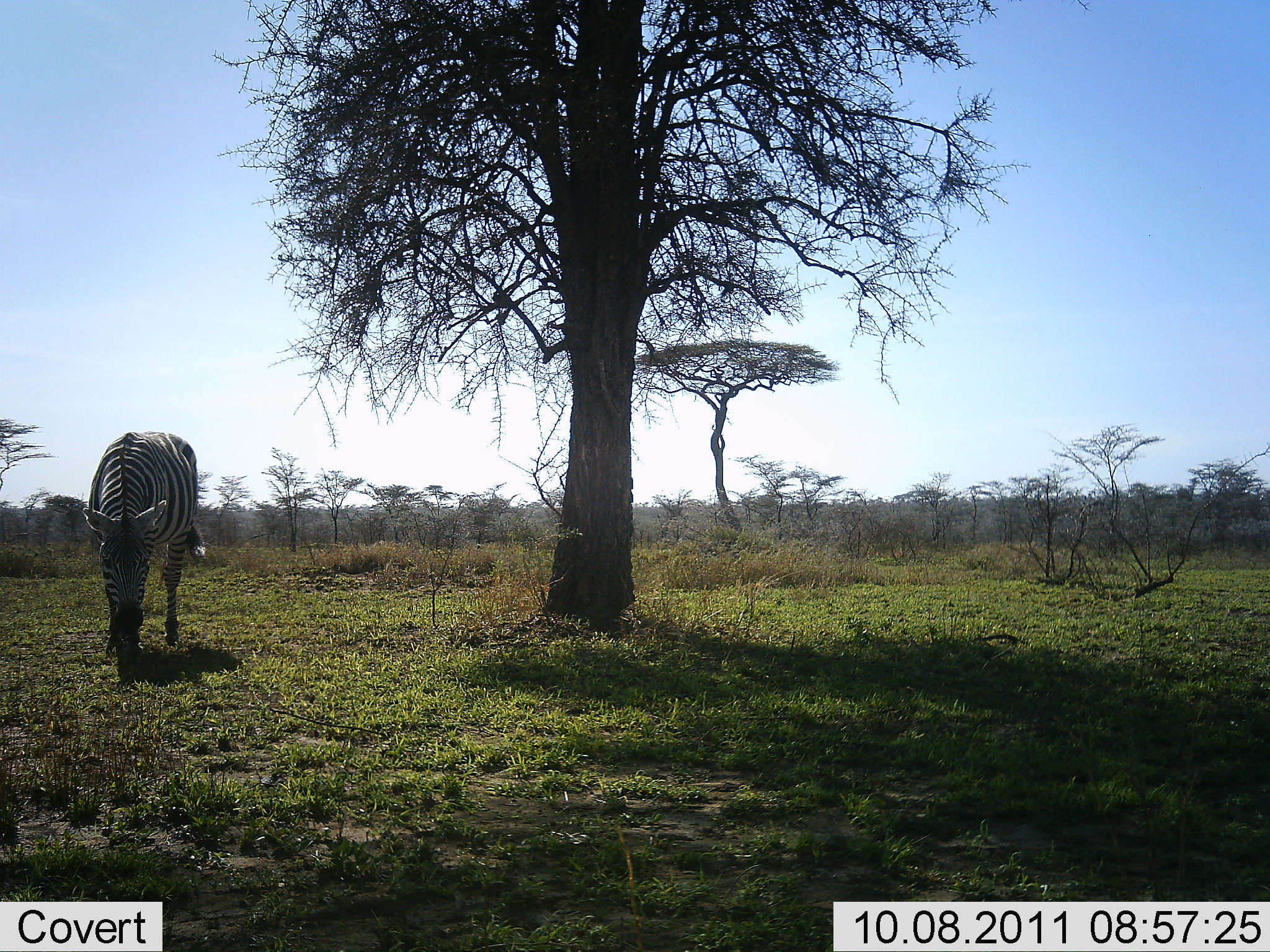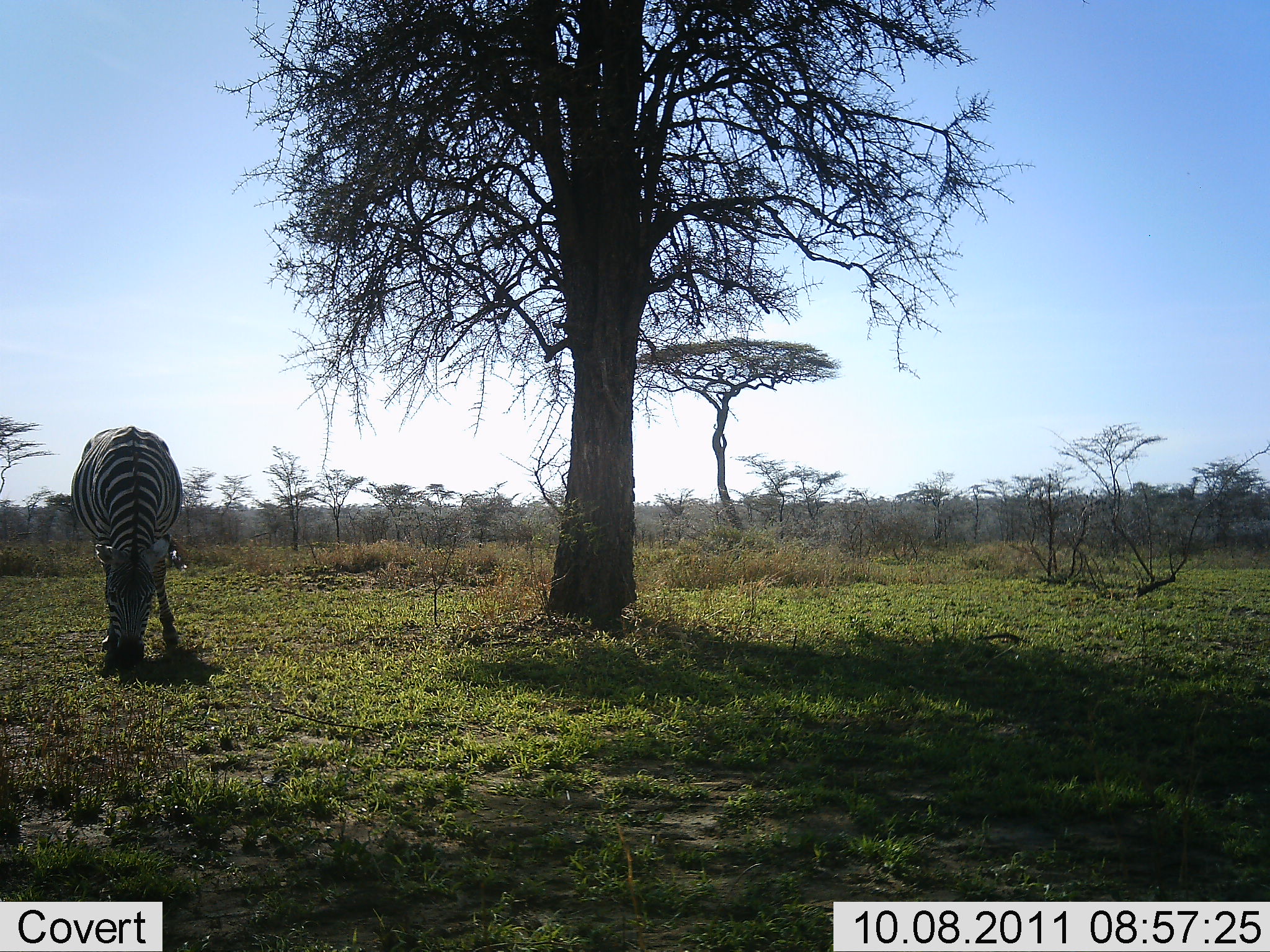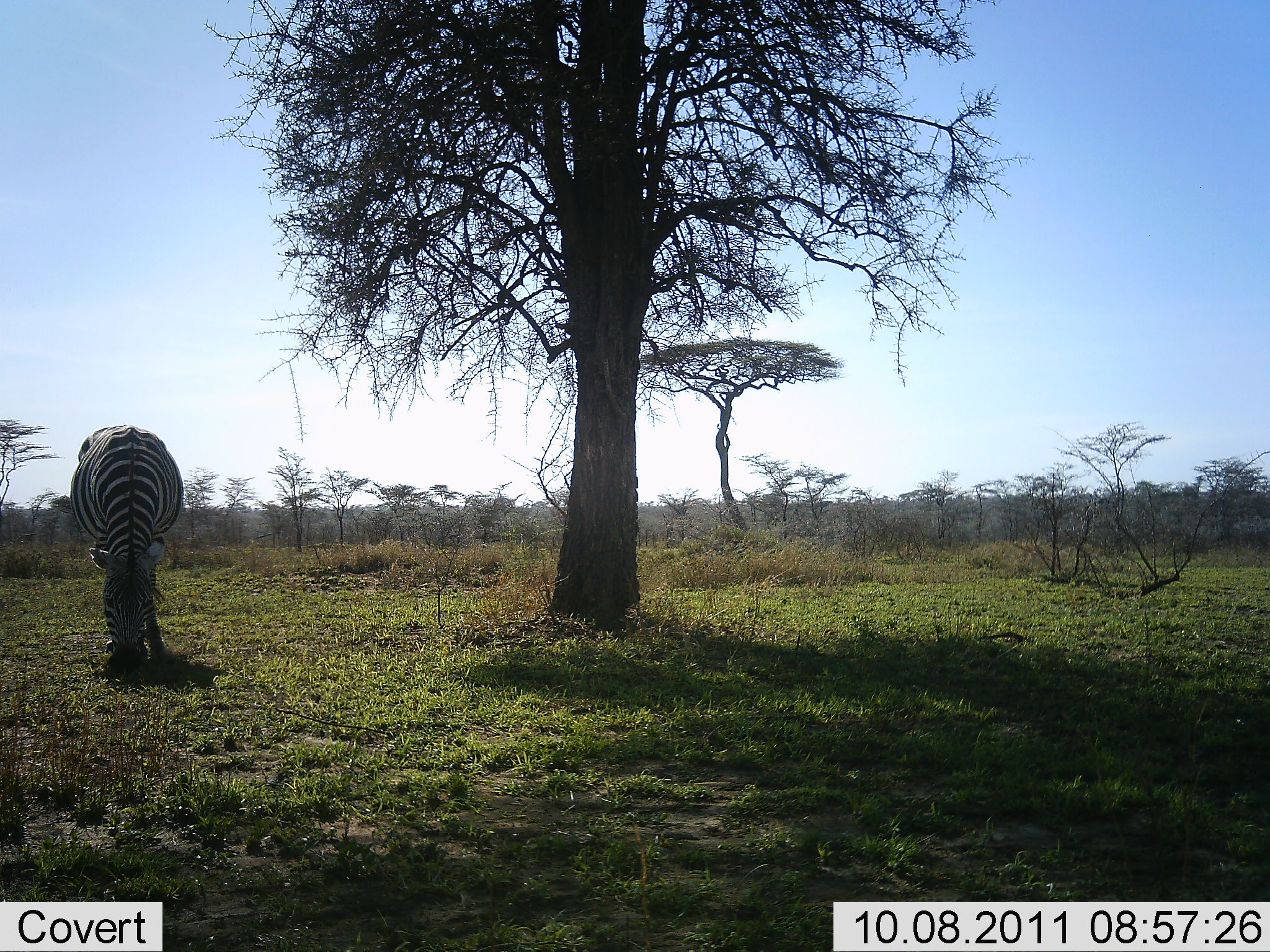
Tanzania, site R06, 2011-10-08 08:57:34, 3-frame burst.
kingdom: Animalia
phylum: Chordata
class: Mammalia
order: Perissodactyla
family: Equidae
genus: Equus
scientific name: Equus quagga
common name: plains zebra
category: zebra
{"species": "zebra (plains zebra) (Equus quagga)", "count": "1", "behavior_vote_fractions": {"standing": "12%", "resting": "0%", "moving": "29%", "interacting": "0%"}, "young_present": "0%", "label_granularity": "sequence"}